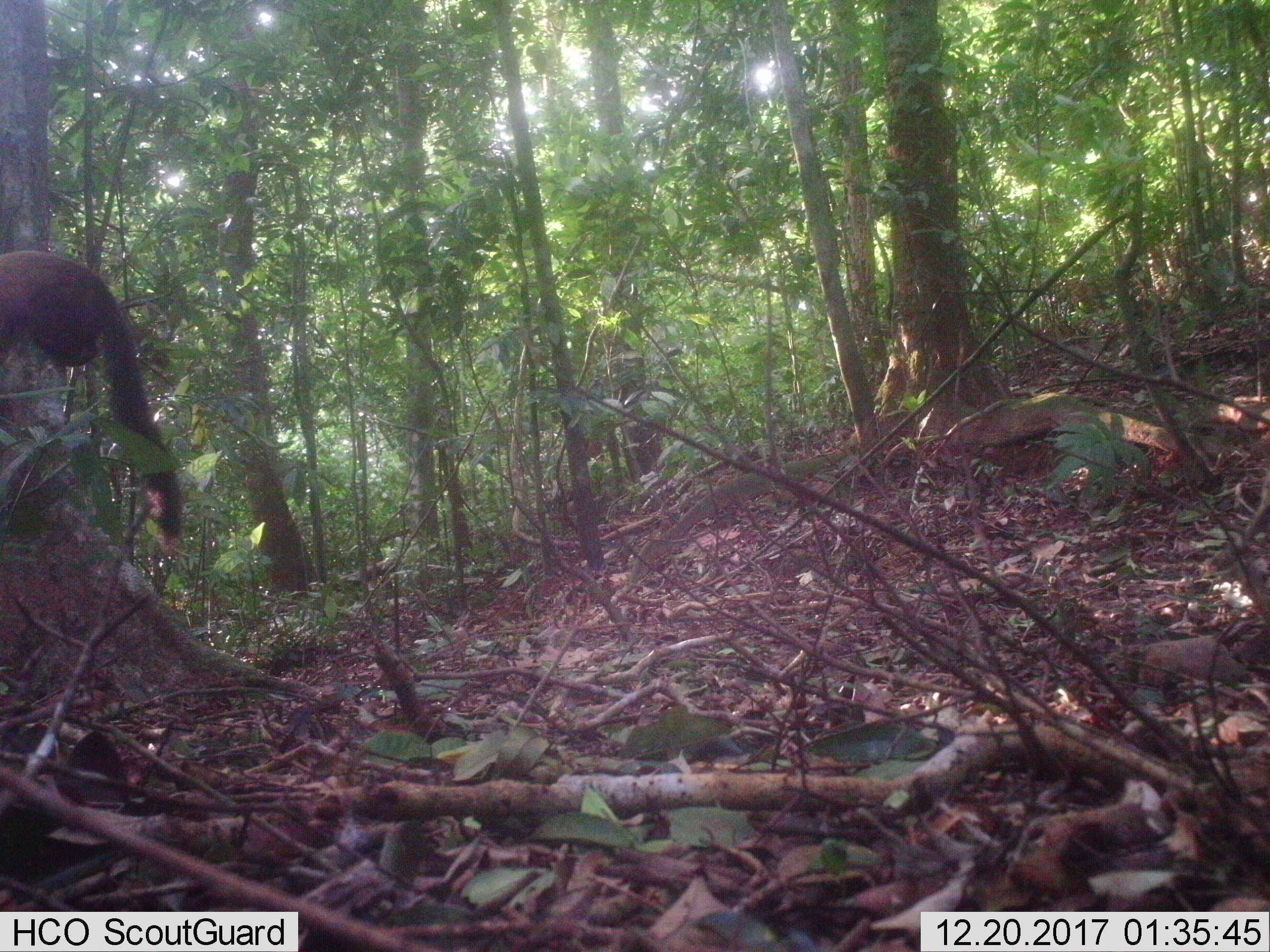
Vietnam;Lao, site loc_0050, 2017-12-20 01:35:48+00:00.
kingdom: Animalia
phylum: Chordata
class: Mammalia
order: Carnivora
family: Mustelidae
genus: Martes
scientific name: Martes flavigula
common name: yellow-throated marten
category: yellow throated marten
Yellow throated marten (yellow-throated marten) (Martes flavigula). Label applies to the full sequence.